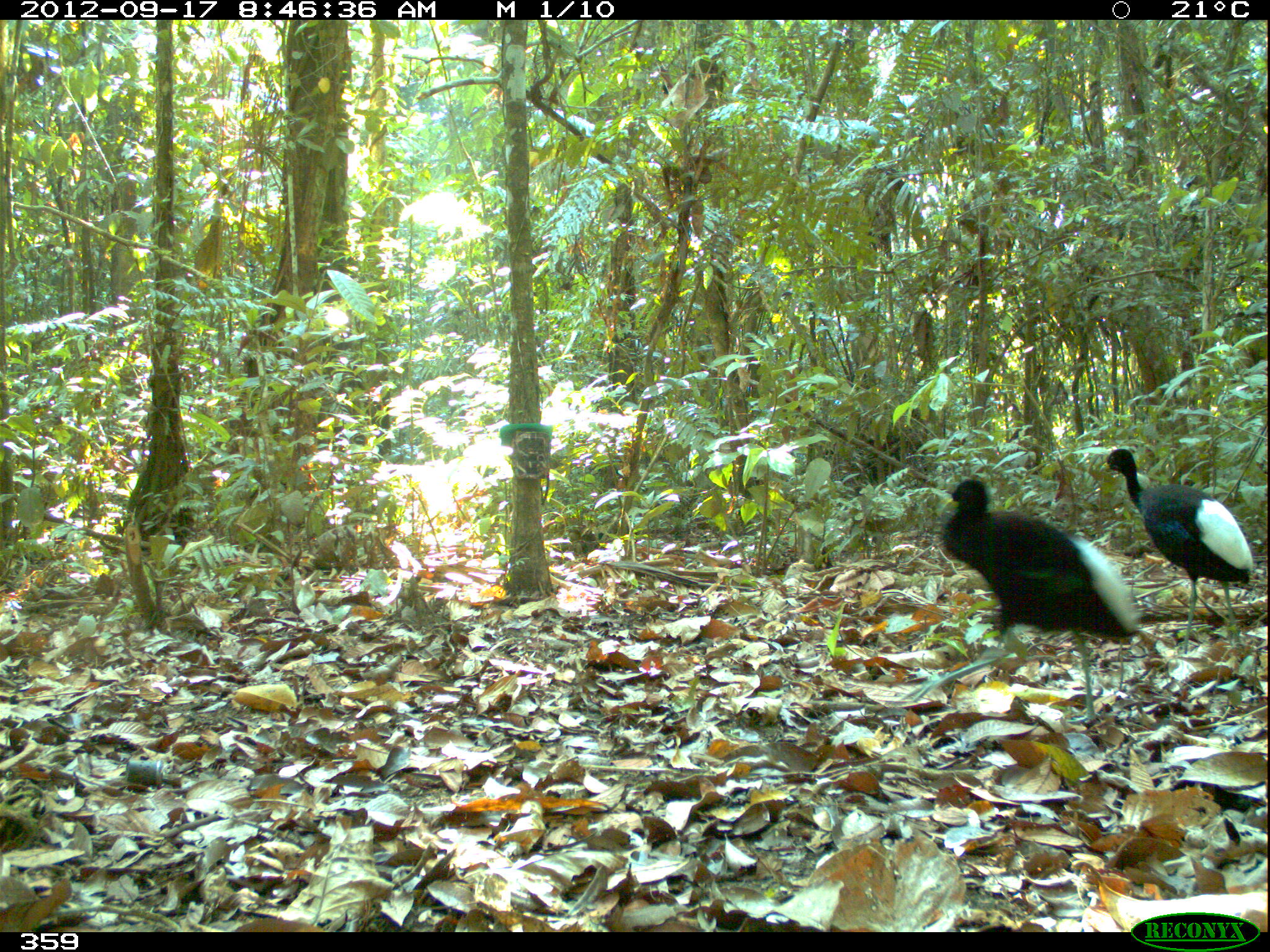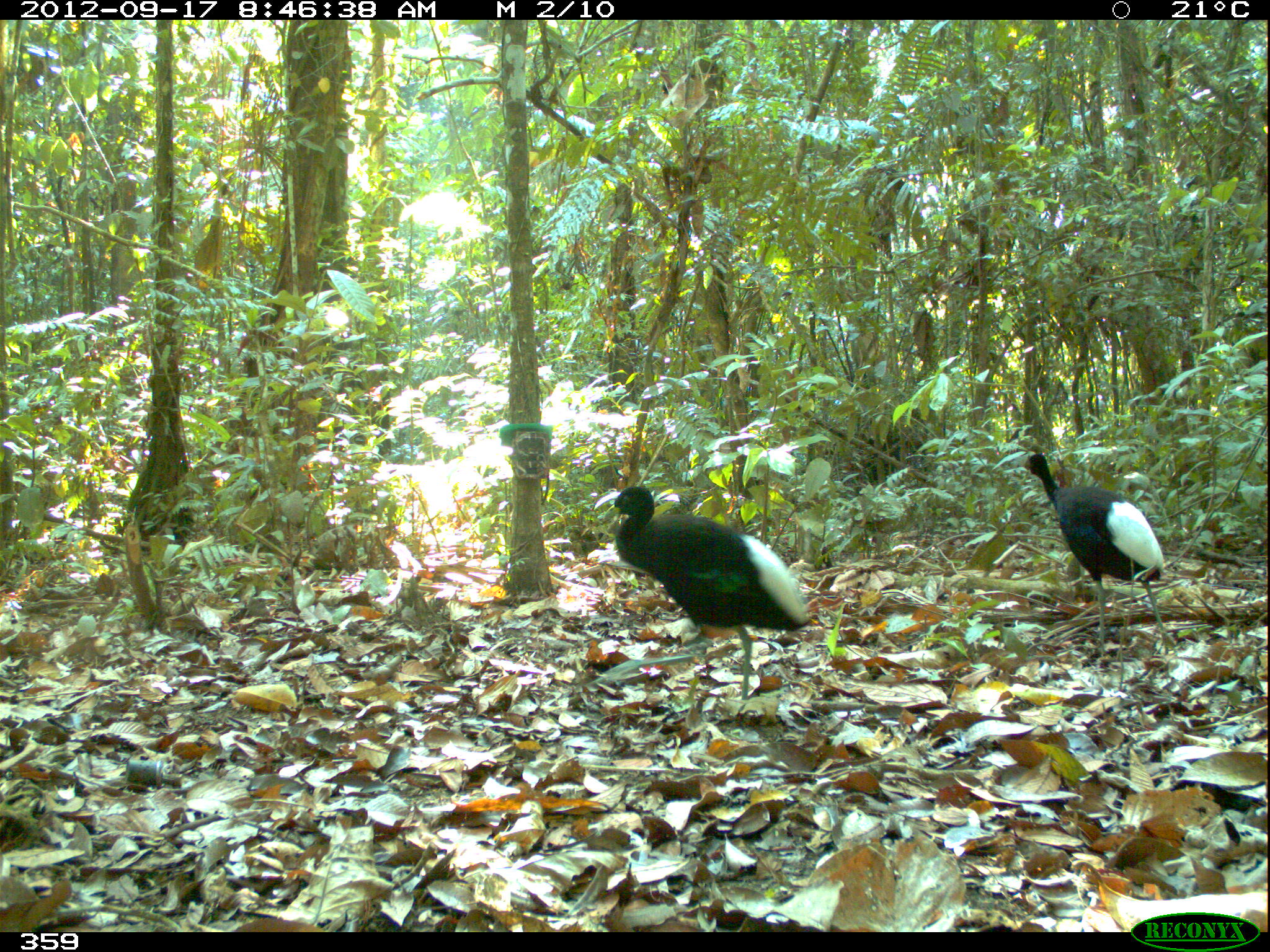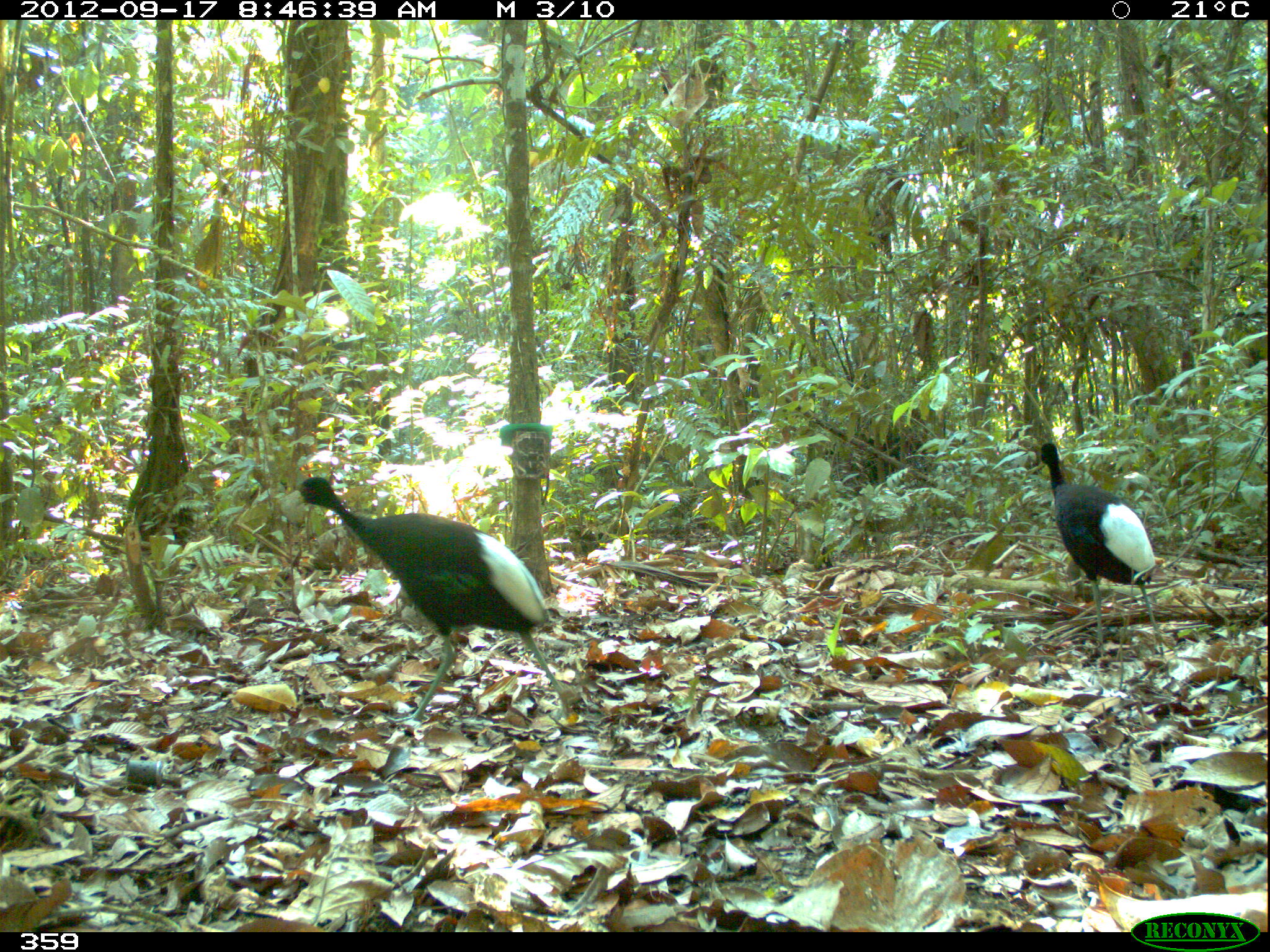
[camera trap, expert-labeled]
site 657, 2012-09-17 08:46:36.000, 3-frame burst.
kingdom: Animalia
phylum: Chordata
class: Aves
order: Gruiformes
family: Psophiidae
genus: Psophia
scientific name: Psophia leucoptera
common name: pale-winged trumpeter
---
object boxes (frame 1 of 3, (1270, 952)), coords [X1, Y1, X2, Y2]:
psophia leucoptera: [899, 476, 1137, 724]; [1094, 449, 1254, 649]